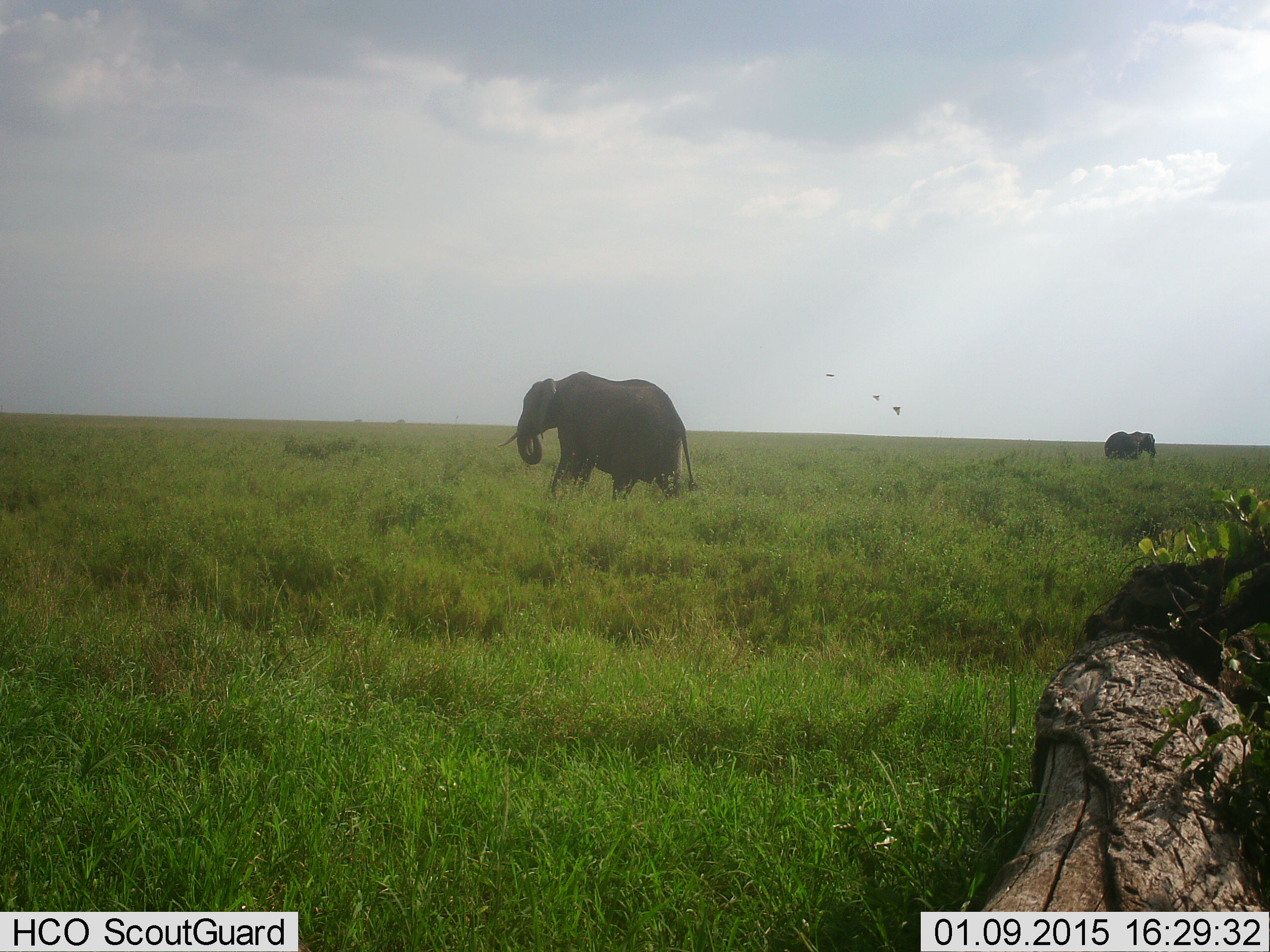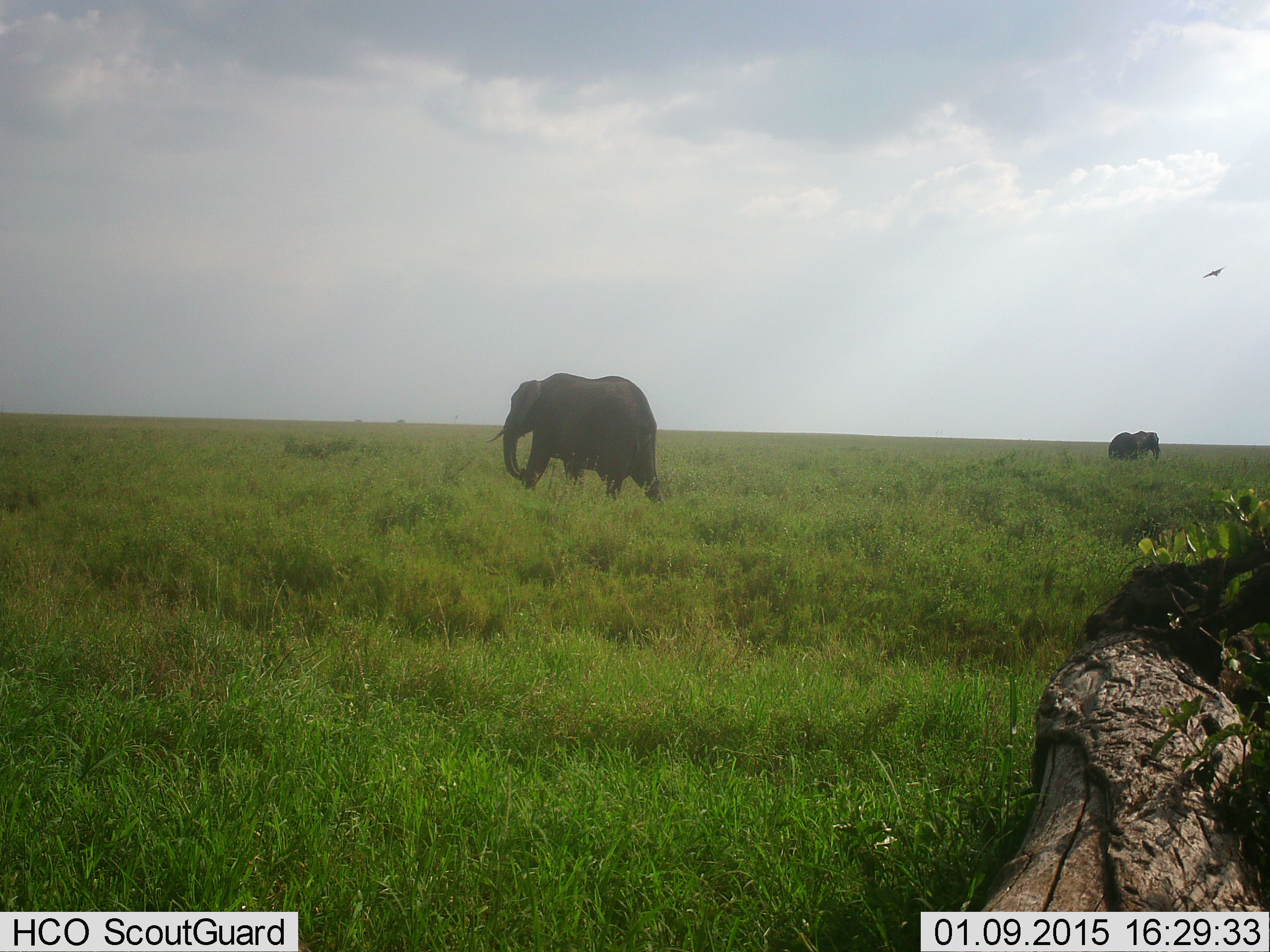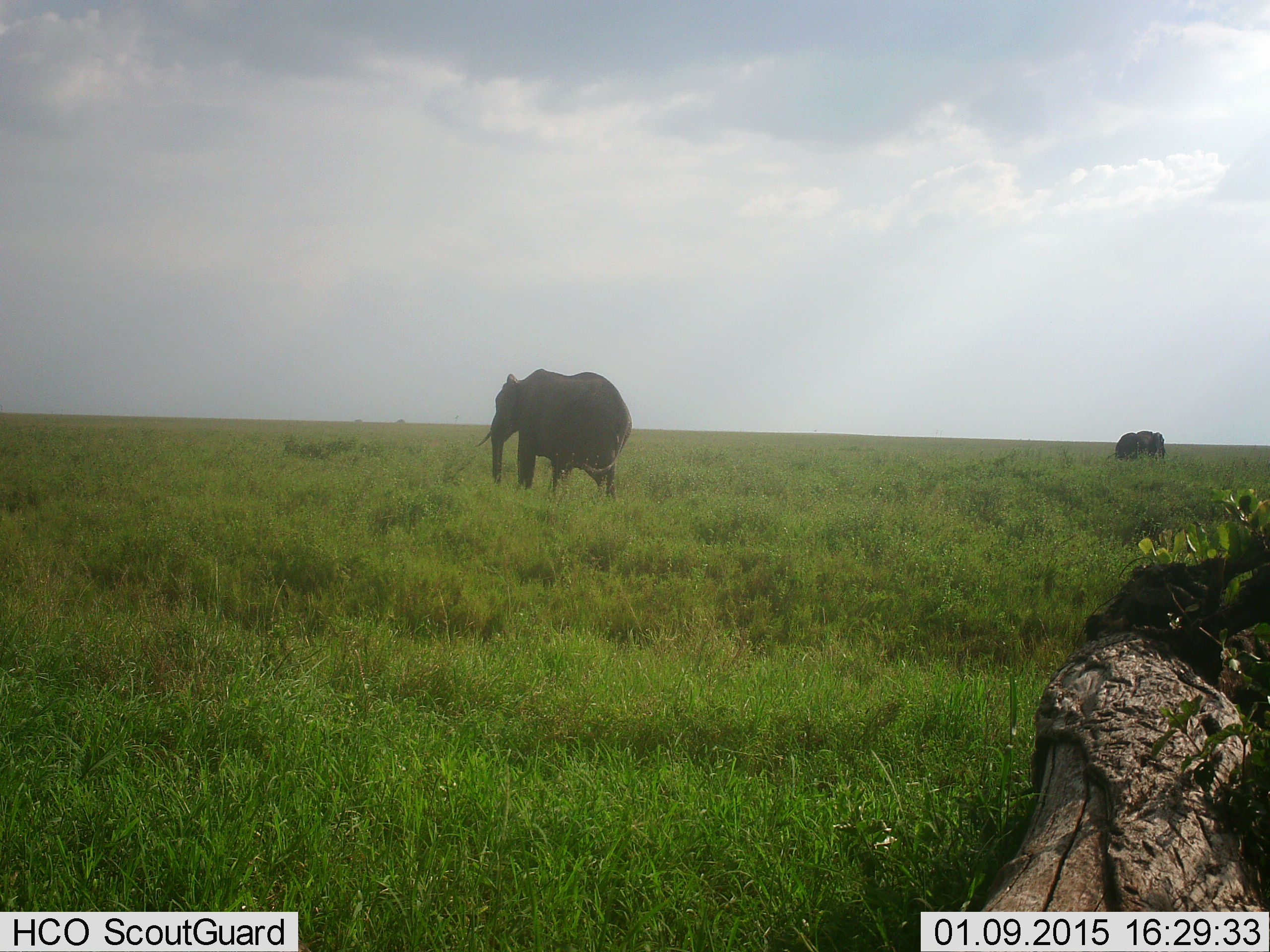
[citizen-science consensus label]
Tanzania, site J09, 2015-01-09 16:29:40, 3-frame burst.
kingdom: Animalia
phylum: Chordata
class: Mammalia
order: Proboscidea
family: Elephantidae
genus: Loxodonta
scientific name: Loxodonta africana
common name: african bush elephant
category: elephant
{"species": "elephant (african bush elephant) (Loxodonta africana)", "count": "2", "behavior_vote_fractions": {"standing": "27%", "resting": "0%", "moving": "80%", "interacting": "0%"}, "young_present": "0%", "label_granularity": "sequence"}